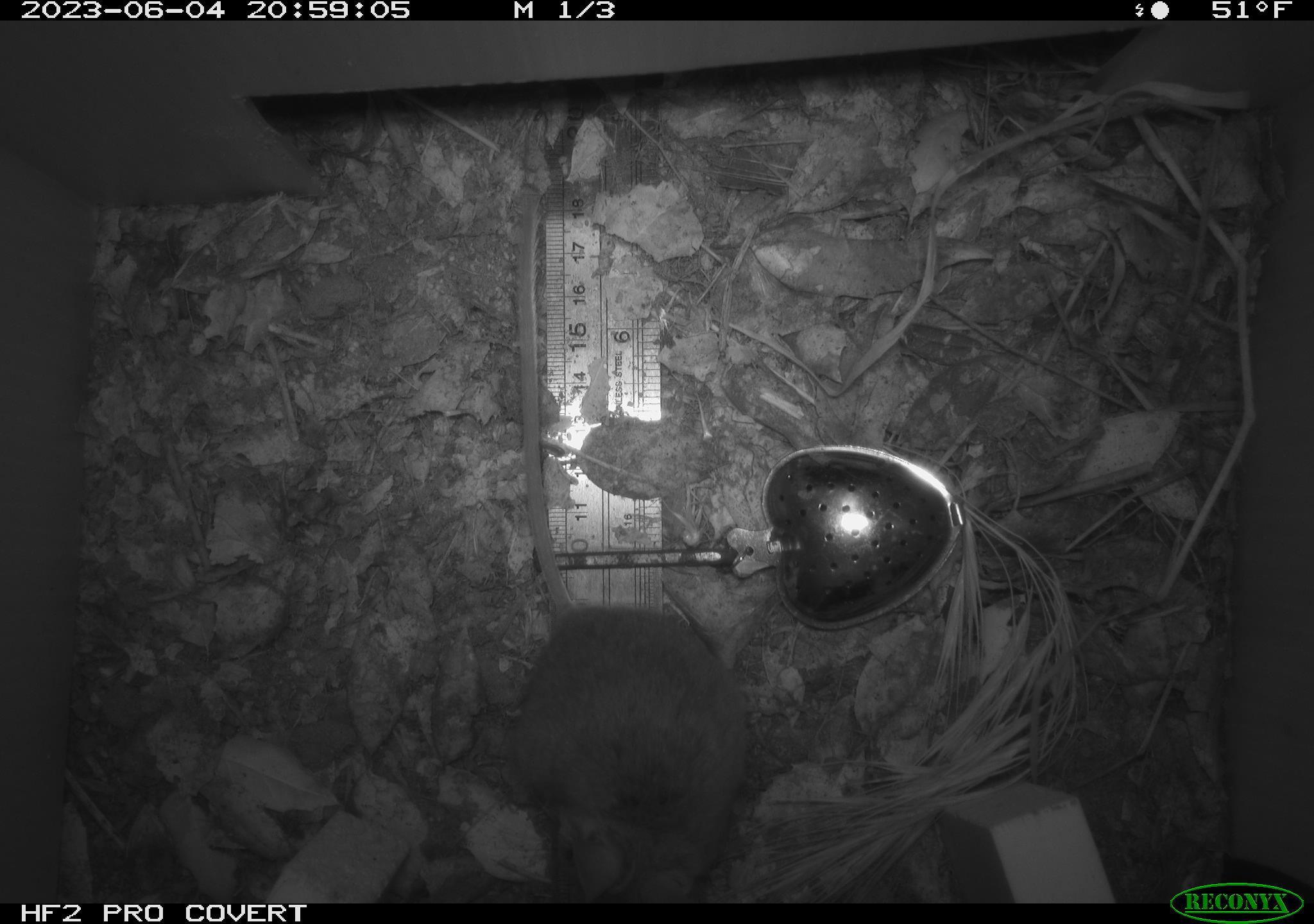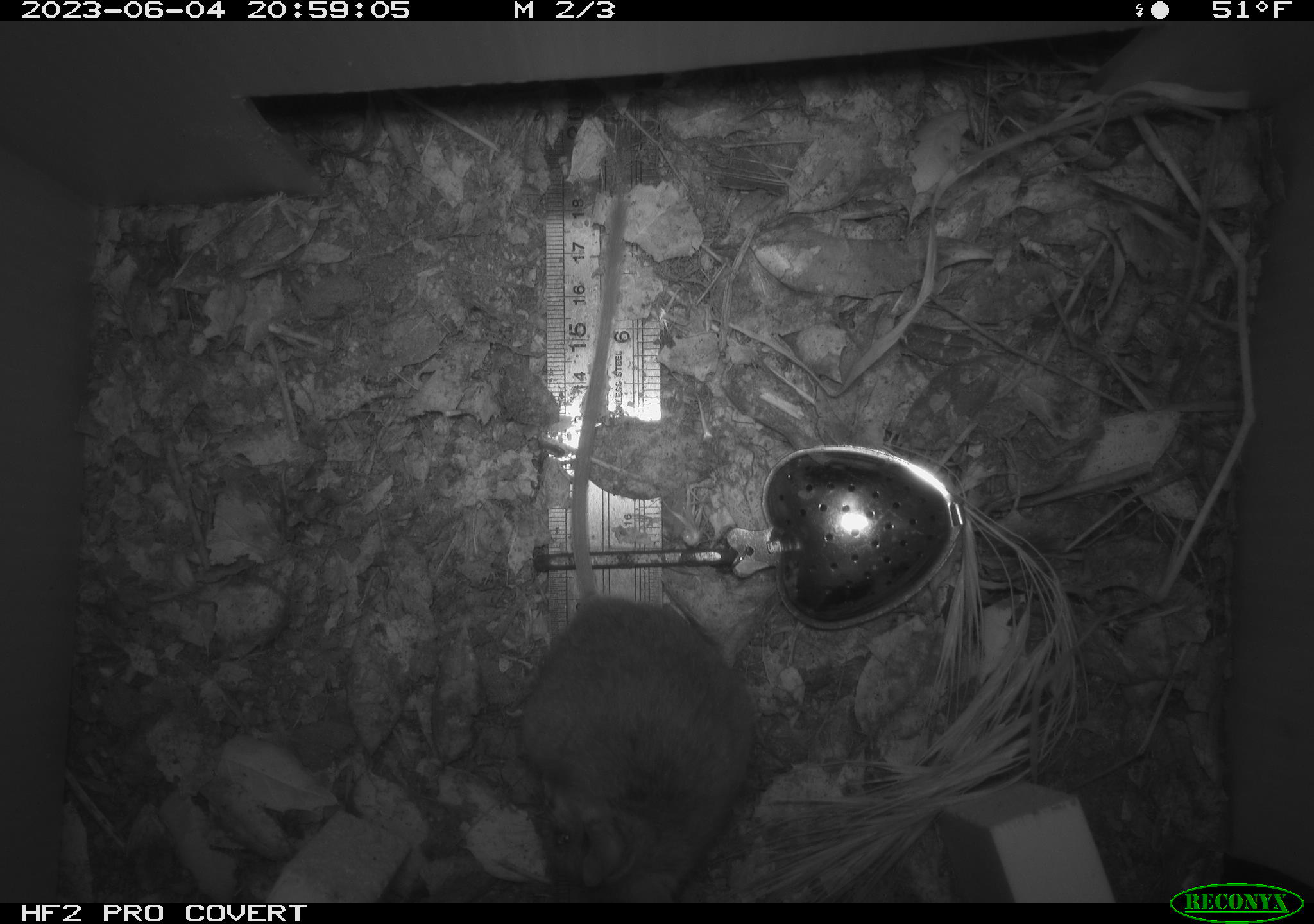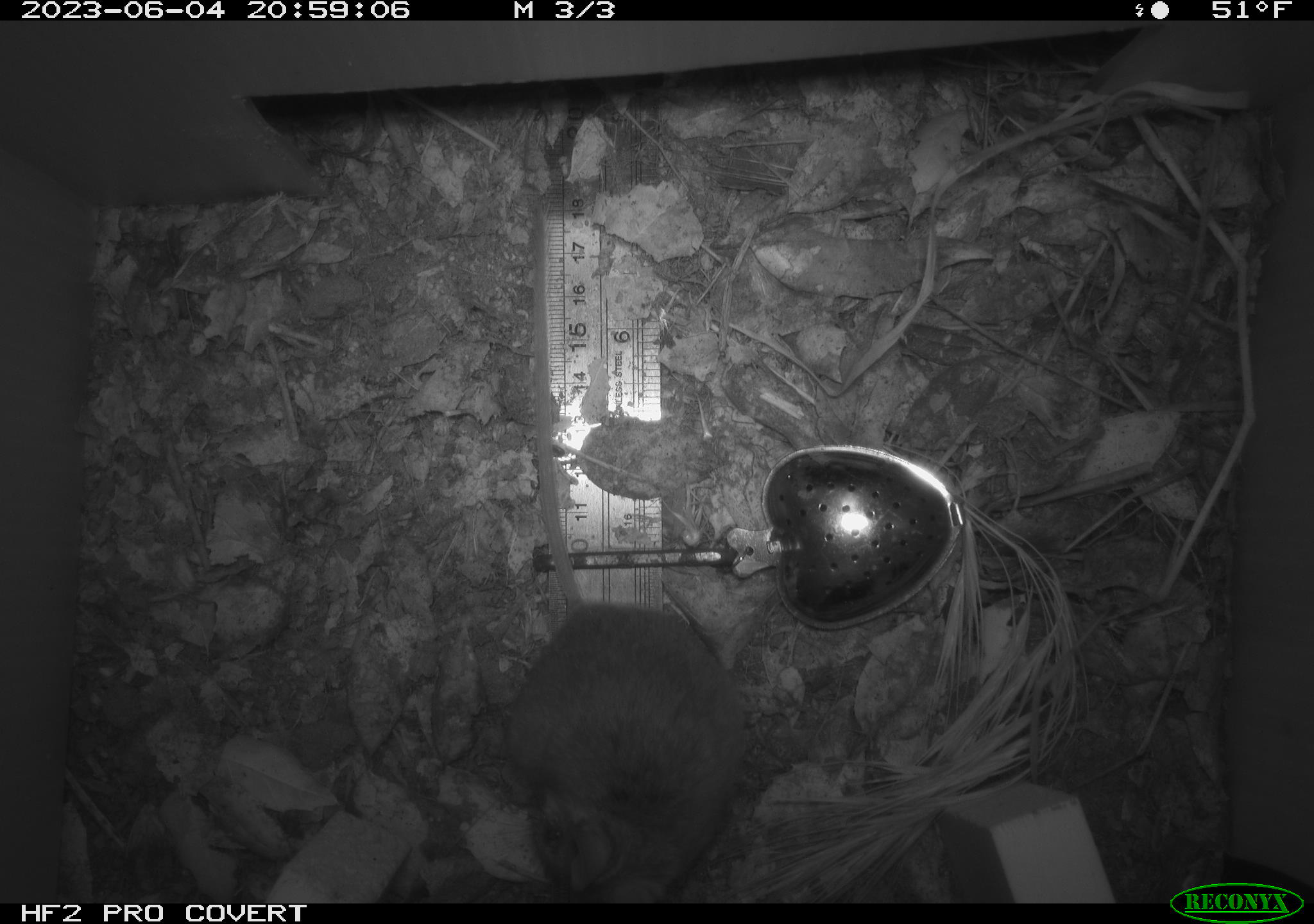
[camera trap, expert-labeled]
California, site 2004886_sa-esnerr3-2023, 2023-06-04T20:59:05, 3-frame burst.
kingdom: Animalia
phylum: Chordata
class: Mammalia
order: Rodentia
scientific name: Rodentia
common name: mouse species